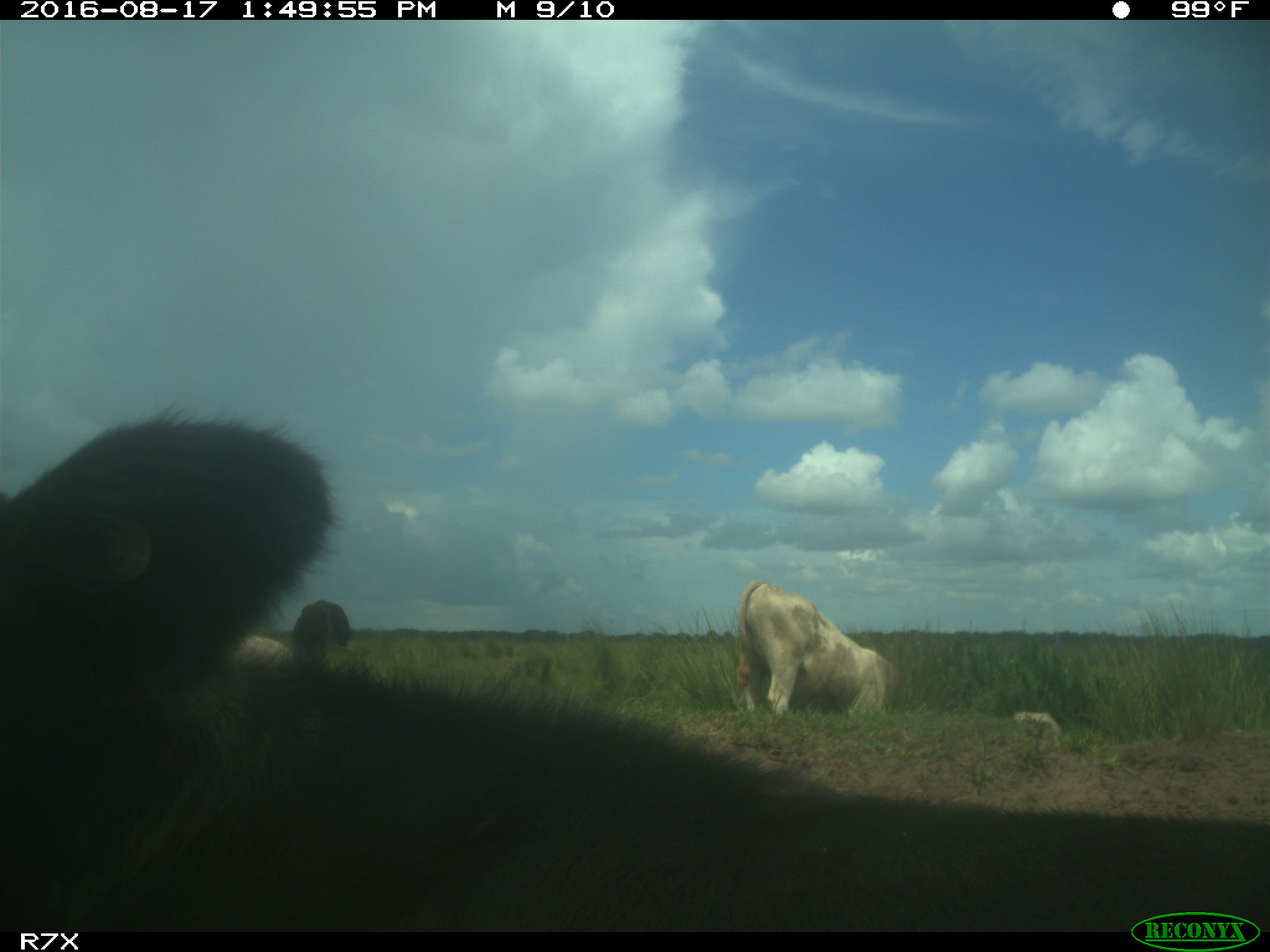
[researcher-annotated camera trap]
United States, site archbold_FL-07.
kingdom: Animalia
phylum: Chordata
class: Mammalia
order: Artiodactyla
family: Bovidae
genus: Bos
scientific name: Bos taurus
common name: domestic cow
Bos taurus (domestic cow).